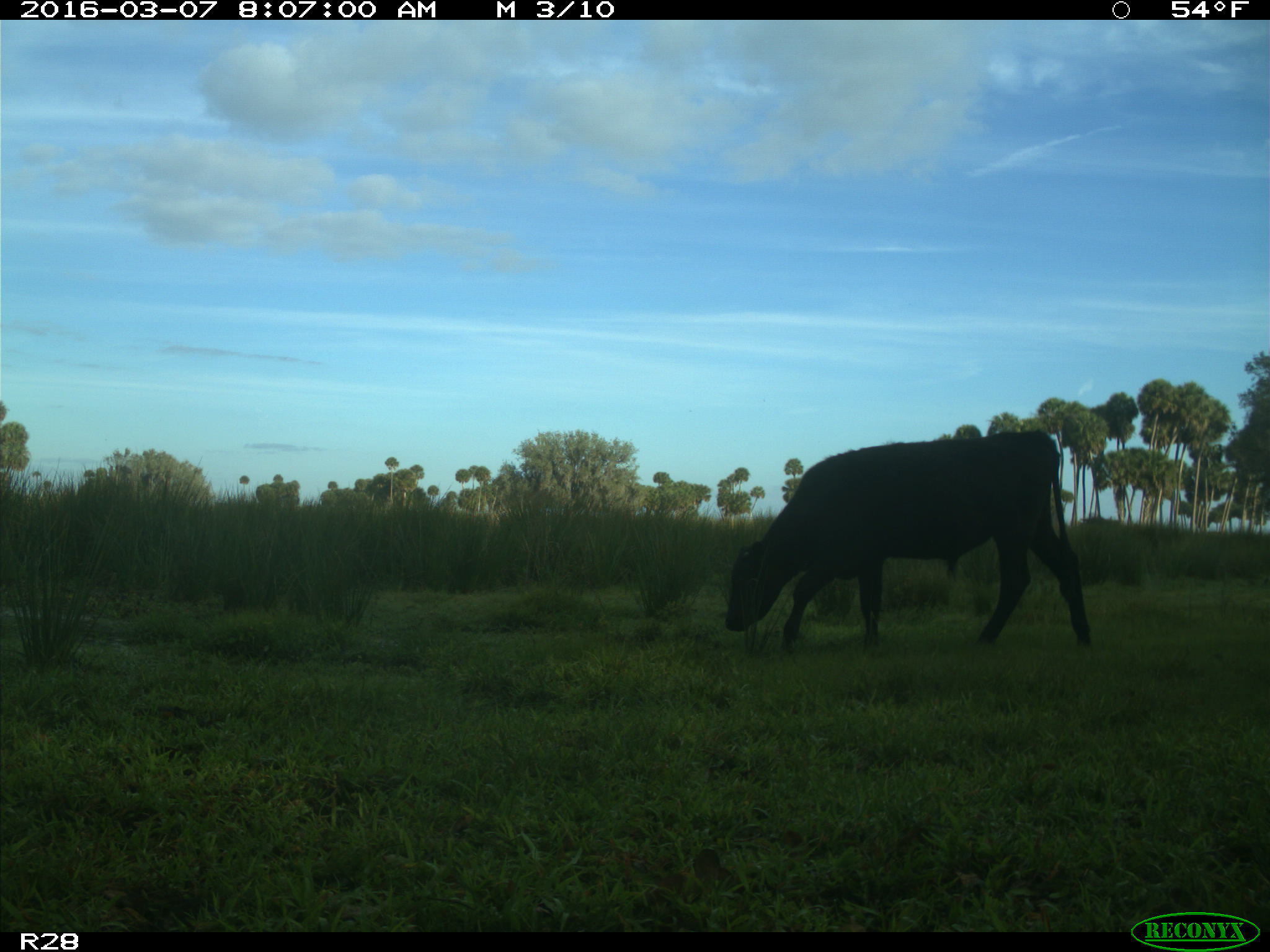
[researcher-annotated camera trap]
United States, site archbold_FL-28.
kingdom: Animalia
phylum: Chordata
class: Mammalia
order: Artiodactyla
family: Bovidae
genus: Bos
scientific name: Bos taurus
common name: domestic cow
Bos taurus (domestic cow).